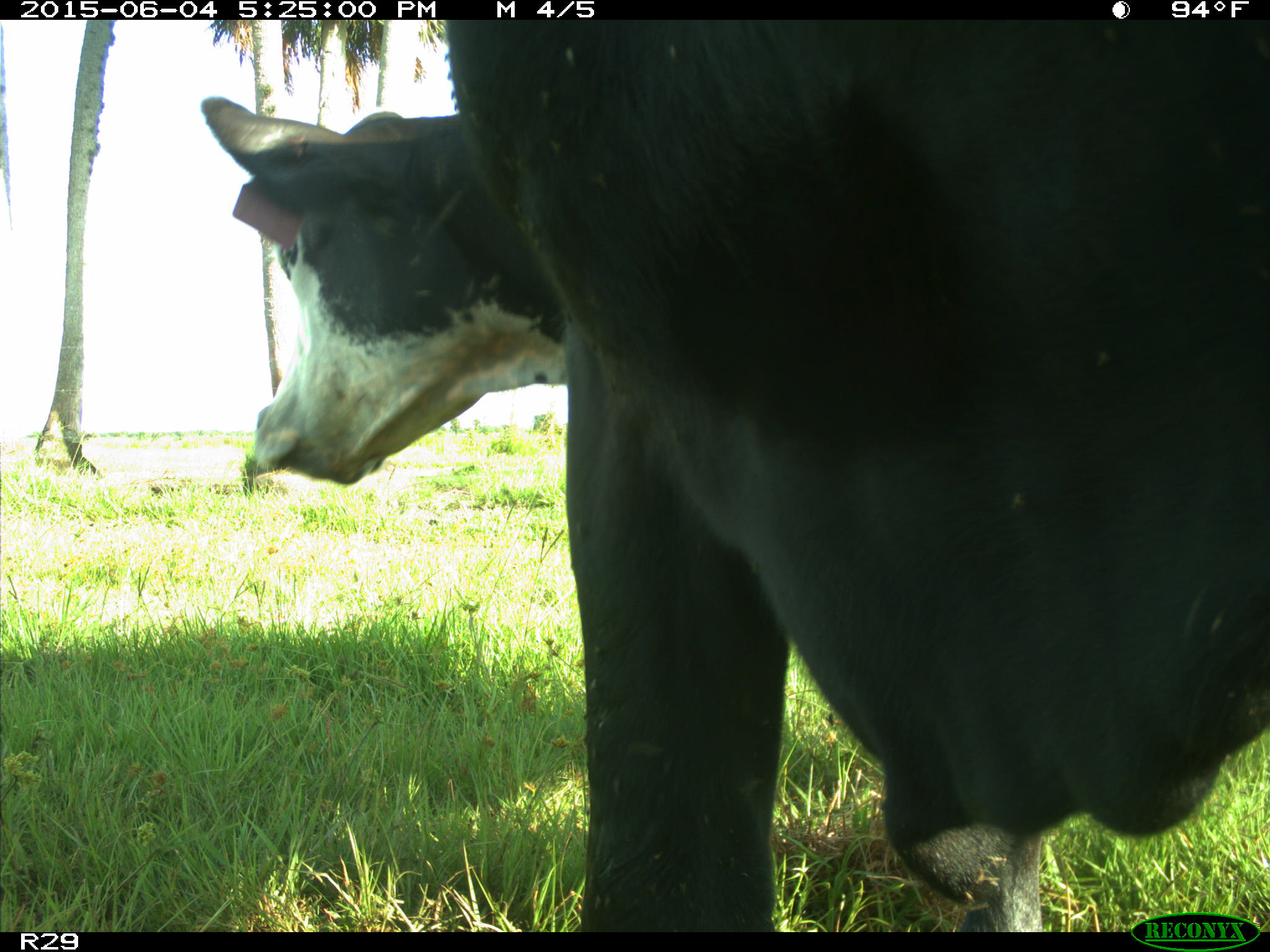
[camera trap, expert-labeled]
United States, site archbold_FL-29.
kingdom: Animalia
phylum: Chordata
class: Mammalia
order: Artiodactyla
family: Bovidae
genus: Bos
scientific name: Bos taurus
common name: domestic cow